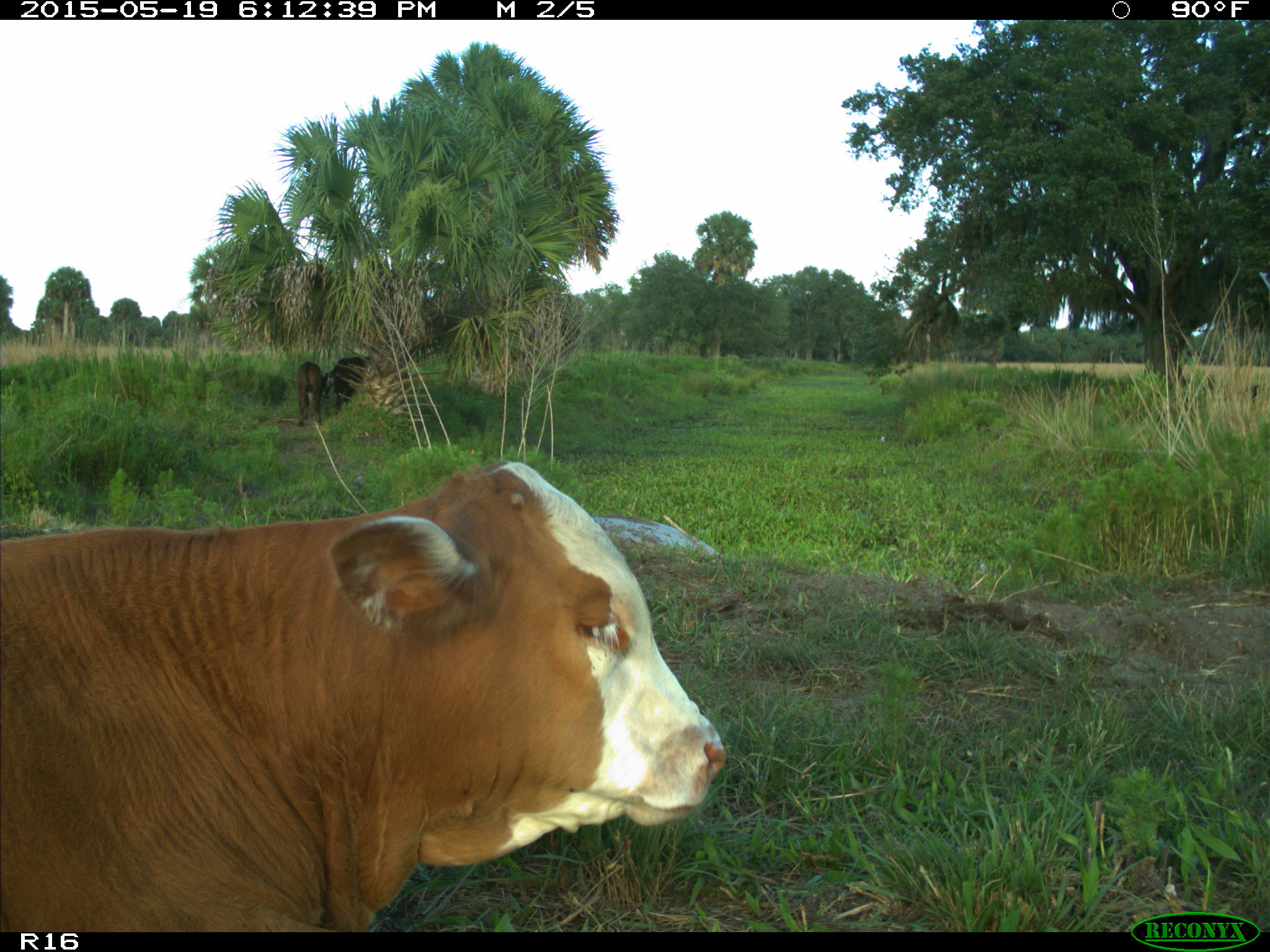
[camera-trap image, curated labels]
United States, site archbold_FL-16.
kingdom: Animalia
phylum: Chordata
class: Mammalia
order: Artiodactyla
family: Bovidae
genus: Bos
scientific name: Bos taurus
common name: domestic cow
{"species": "Bos taurus (domestic cow)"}